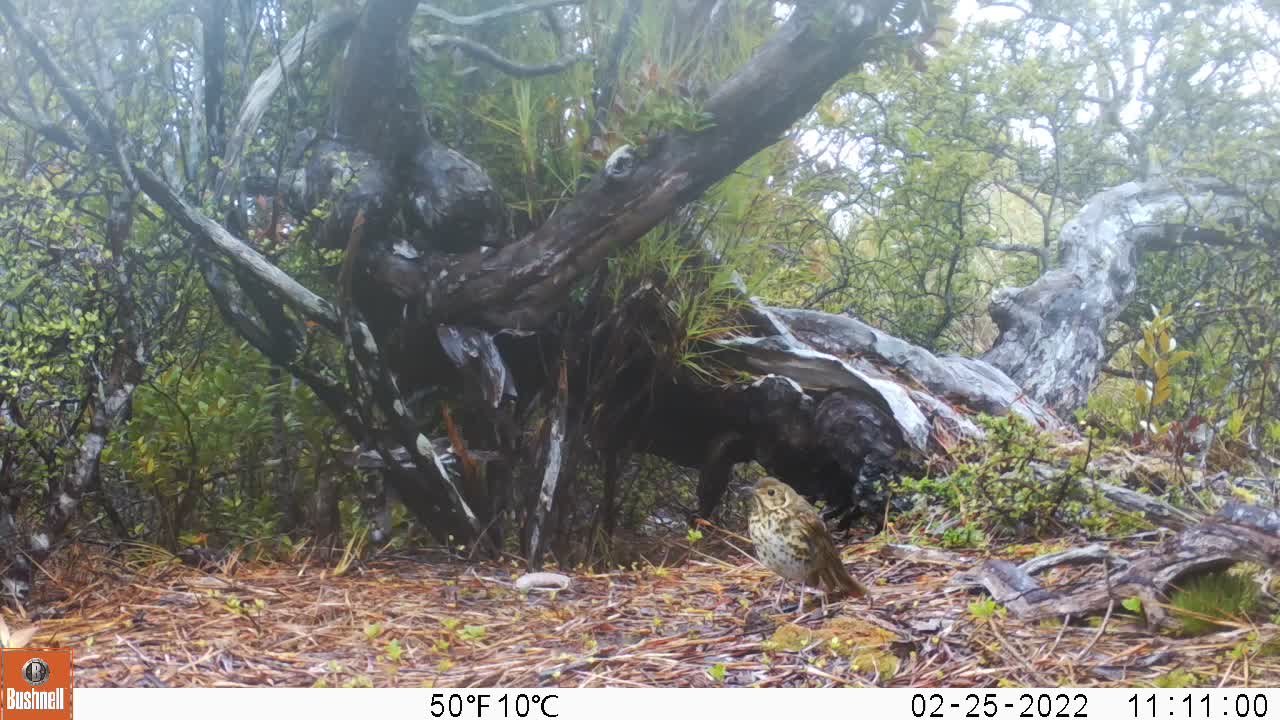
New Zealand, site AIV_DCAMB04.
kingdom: Animalia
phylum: Chordata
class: Aves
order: Passeriformes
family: Turdidae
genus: Turdus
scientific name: Turdus philomelos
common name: song thrush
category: thrush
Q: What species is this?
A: Thrush (song thrush) (Turdus philomelos).